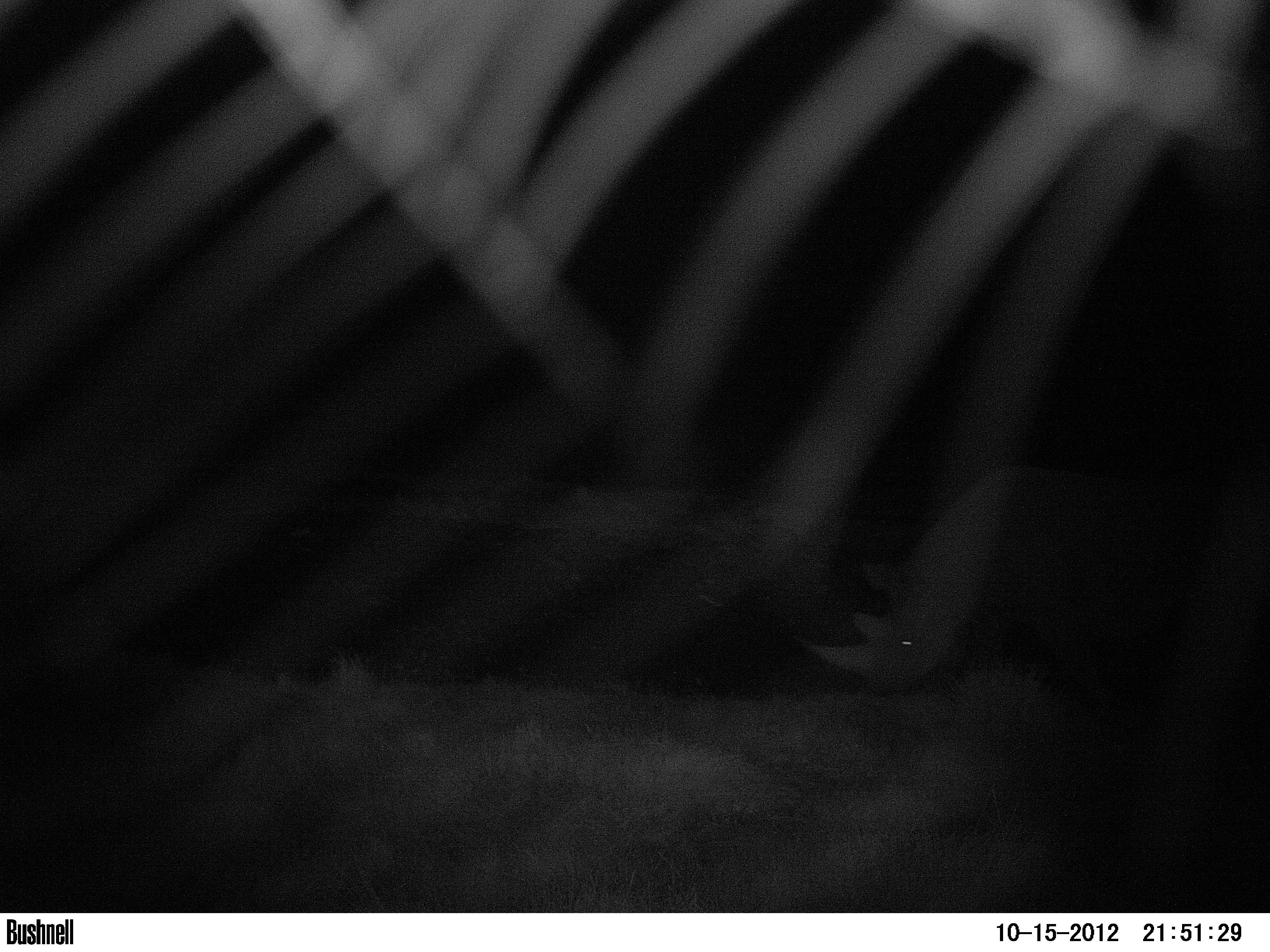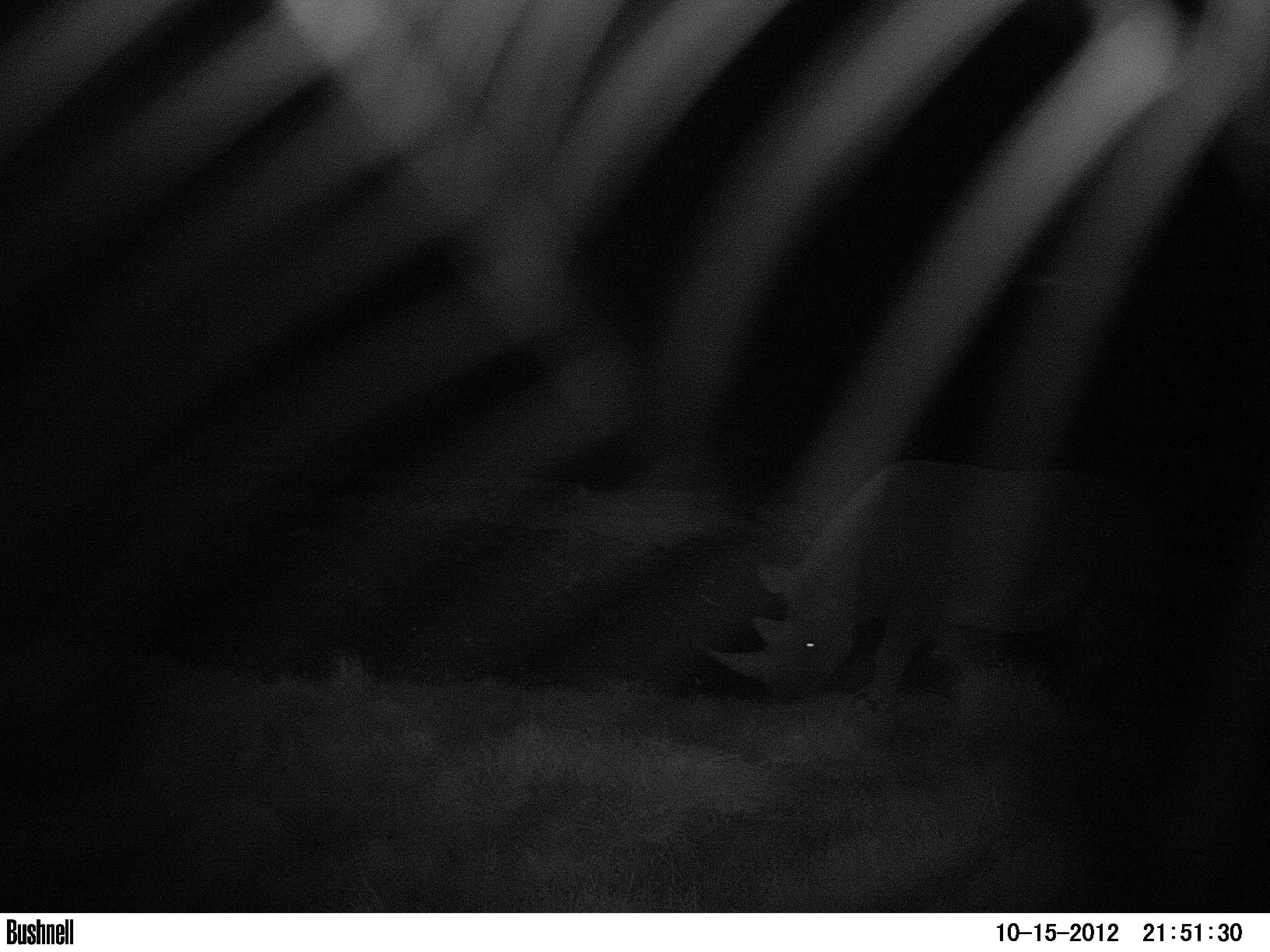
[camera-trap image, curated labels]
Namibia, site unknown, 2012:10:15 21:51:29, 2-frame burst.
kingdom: Animalia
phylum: Chordata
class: Mammalia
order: Perissodactyla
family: Rhinocerotidae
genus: Diceros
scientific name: Diceros bicornis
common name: black rhinoceros